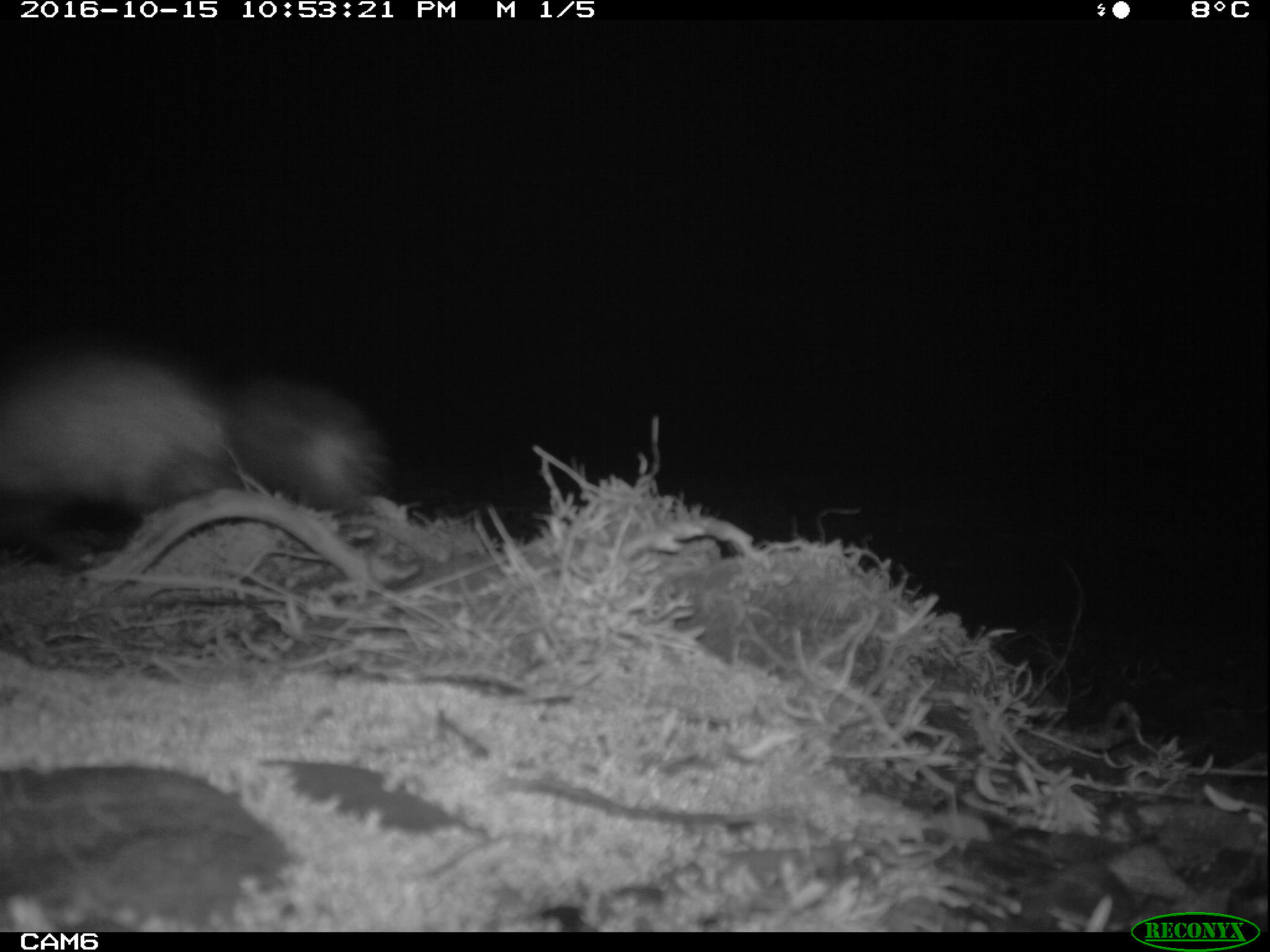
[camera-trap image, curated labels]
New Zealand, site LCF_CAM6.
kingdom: Animalia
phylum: Chordata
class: Mammalia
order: Carnivora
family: Mustelidae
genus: Mustela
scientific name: Mustela furo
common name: ferret